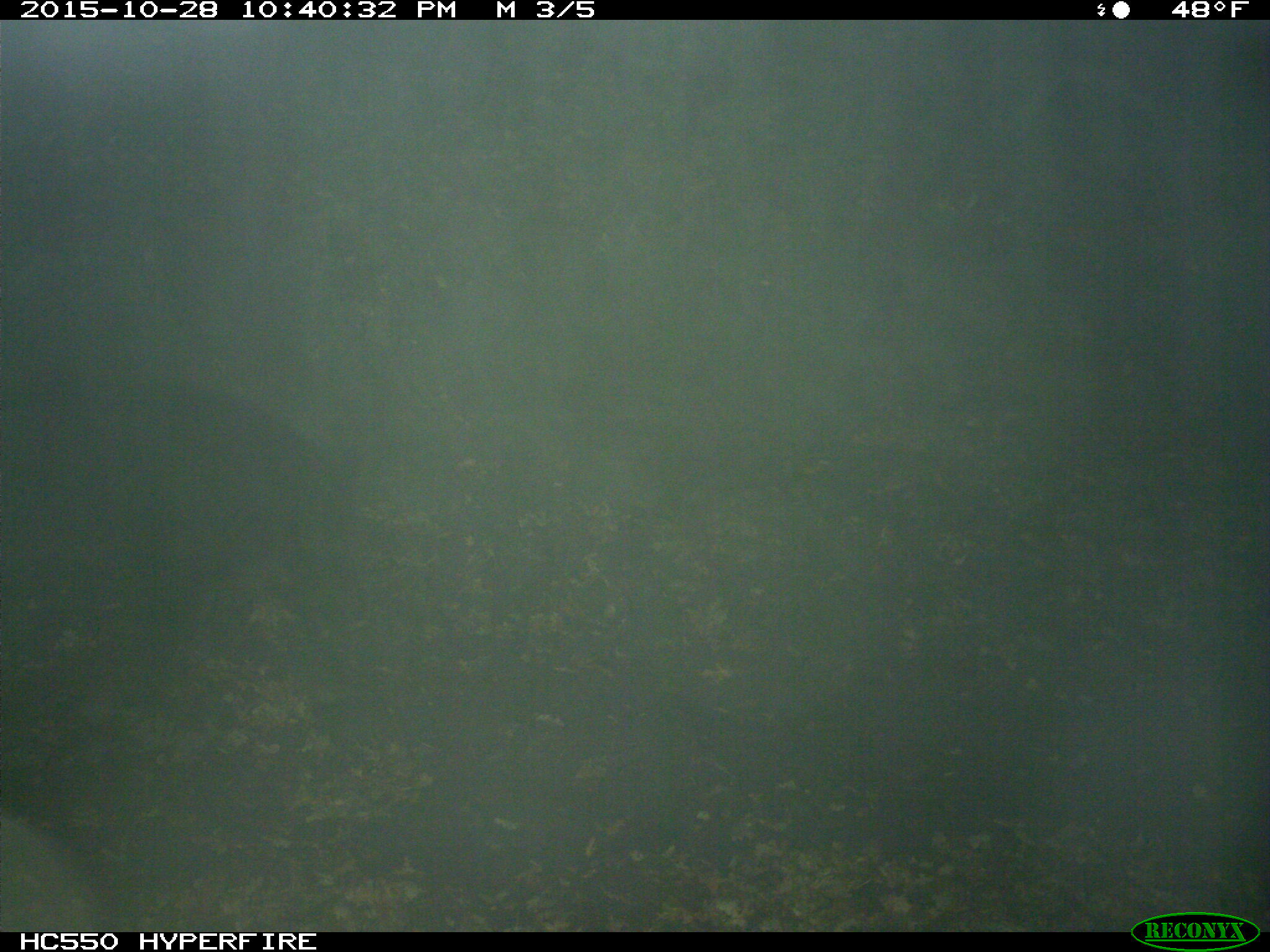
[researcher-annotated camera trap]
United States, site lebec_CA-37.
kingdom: Animalia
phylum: Chordata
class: Mammalia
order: Artiodactyla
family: Suidae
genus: Sus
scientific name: Sus scrofa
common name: wild boar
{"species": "Sus scrofa (wild boar)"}